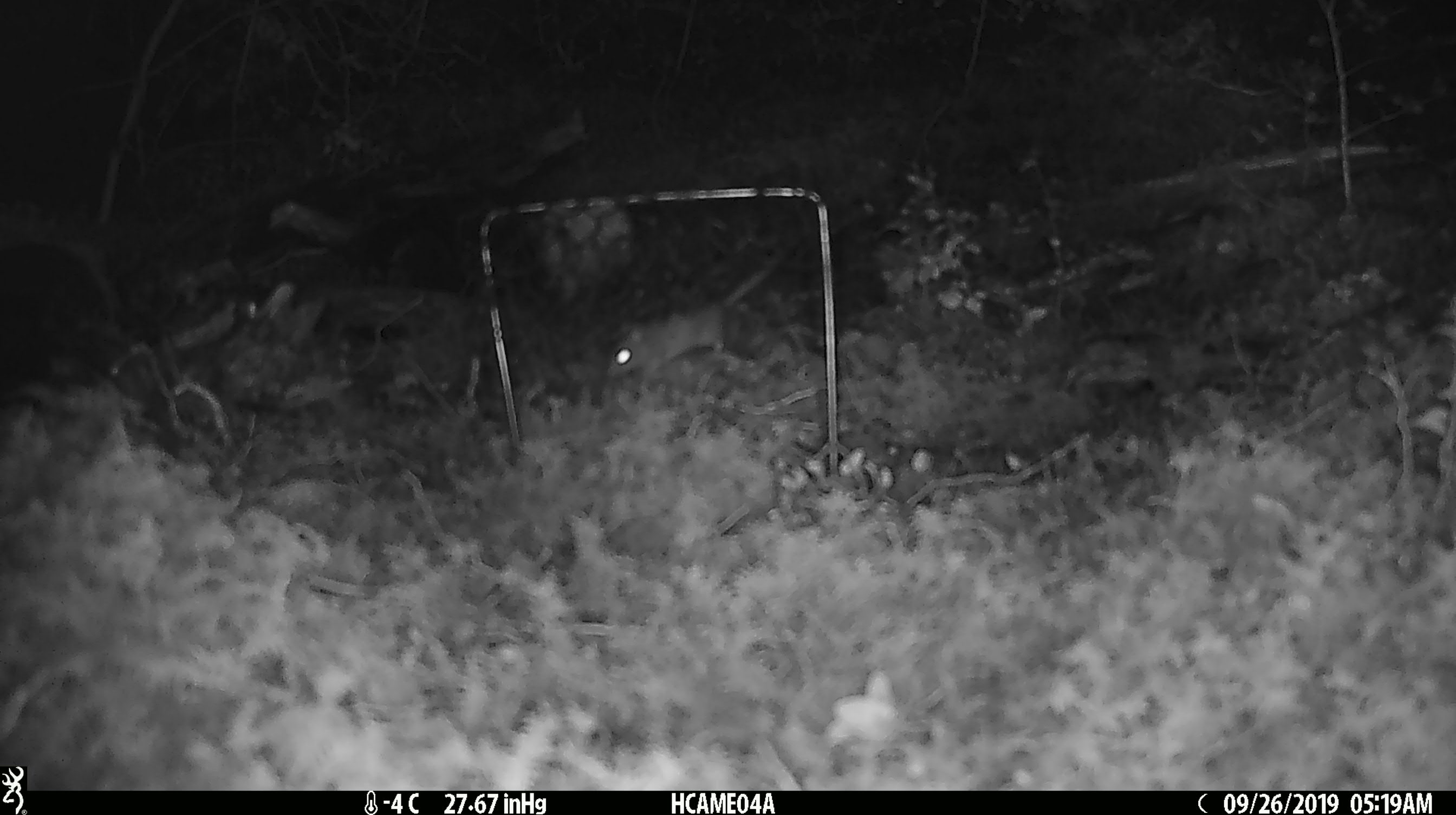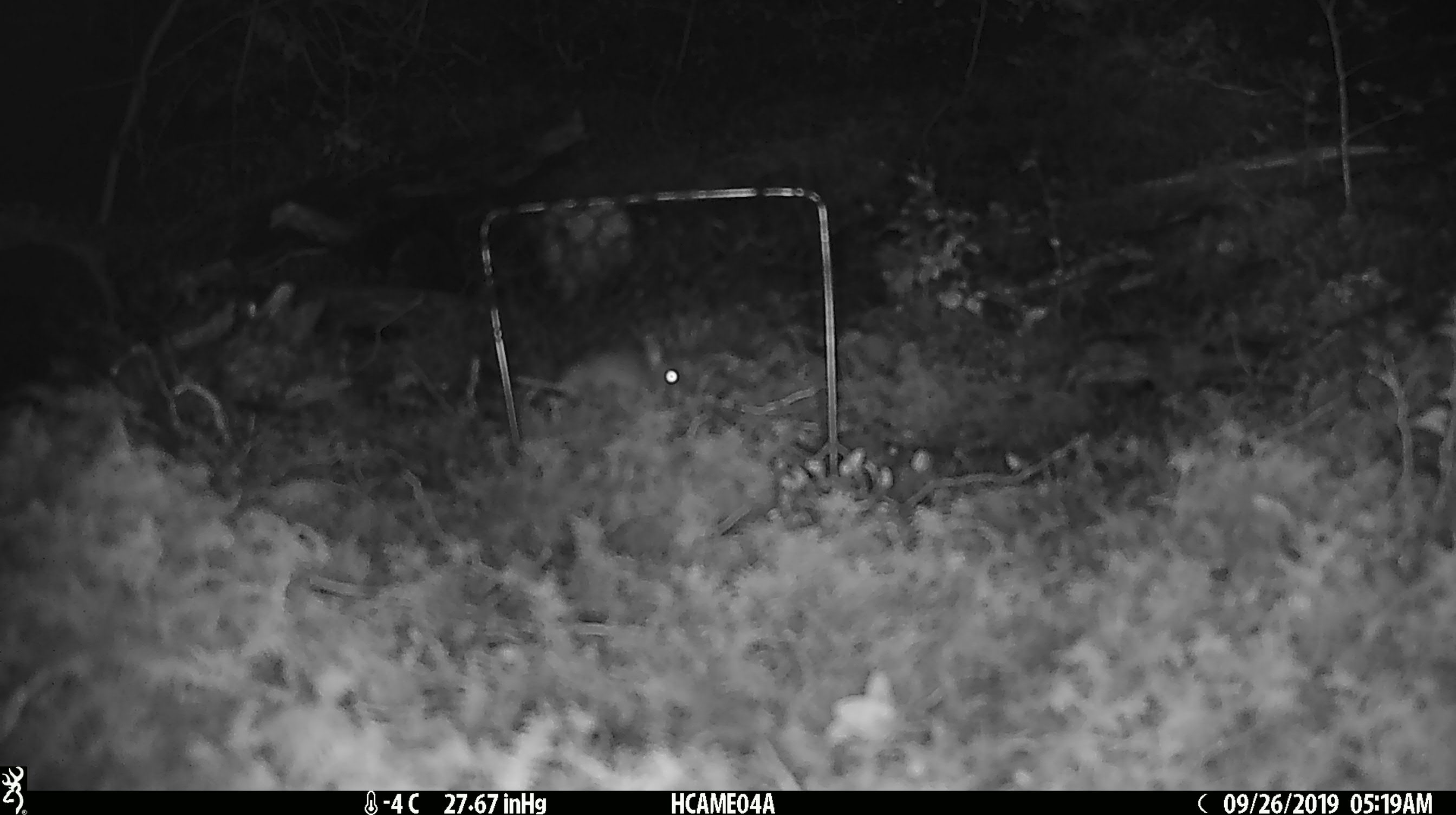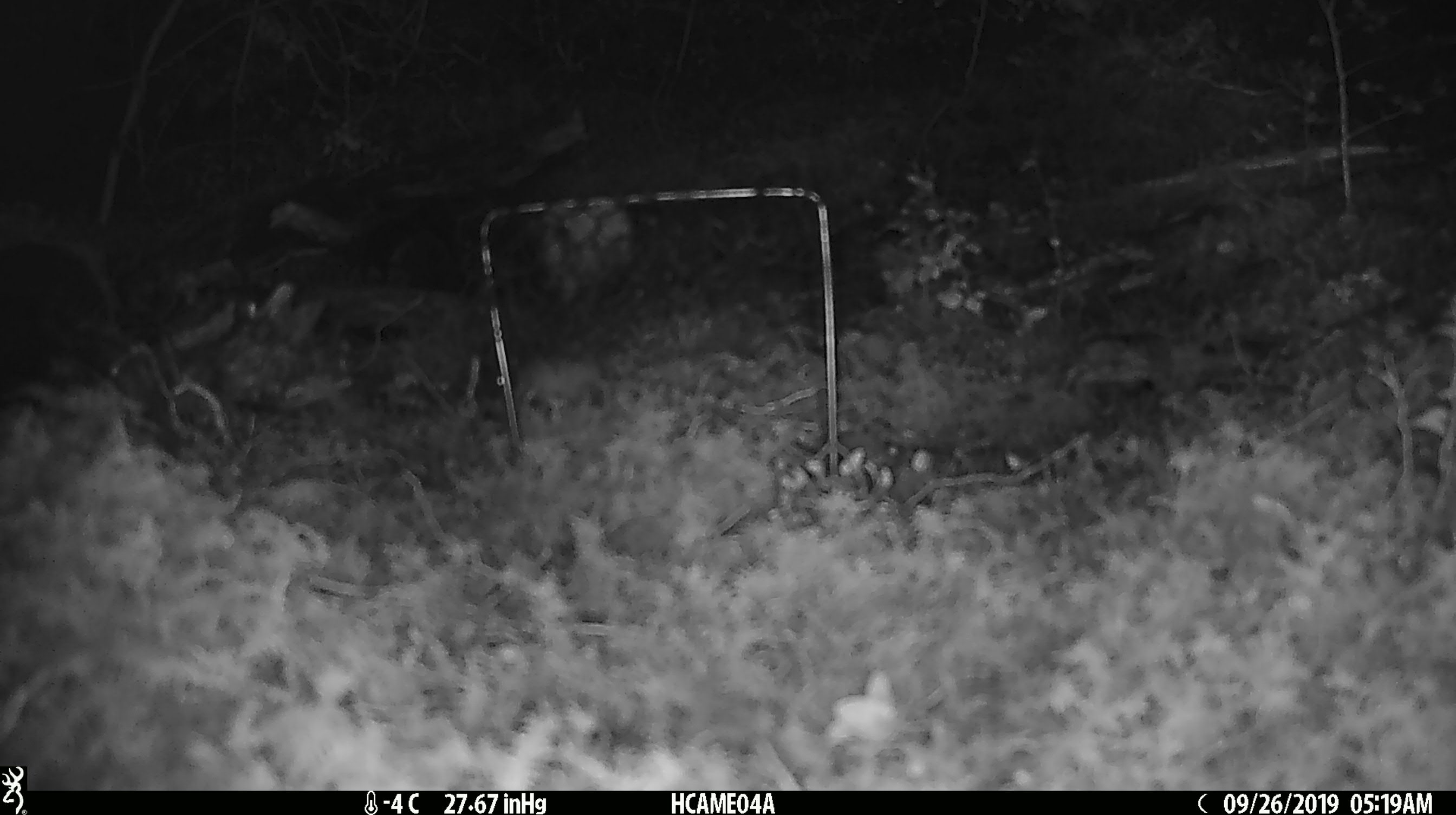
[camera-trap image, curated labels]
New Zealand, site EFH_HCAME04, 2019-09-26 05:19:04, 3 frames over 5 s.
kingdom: Animalia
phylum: Chordata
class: Mammalia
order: Rodentia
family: Muridae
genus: Mus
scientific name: Mus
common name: mouse